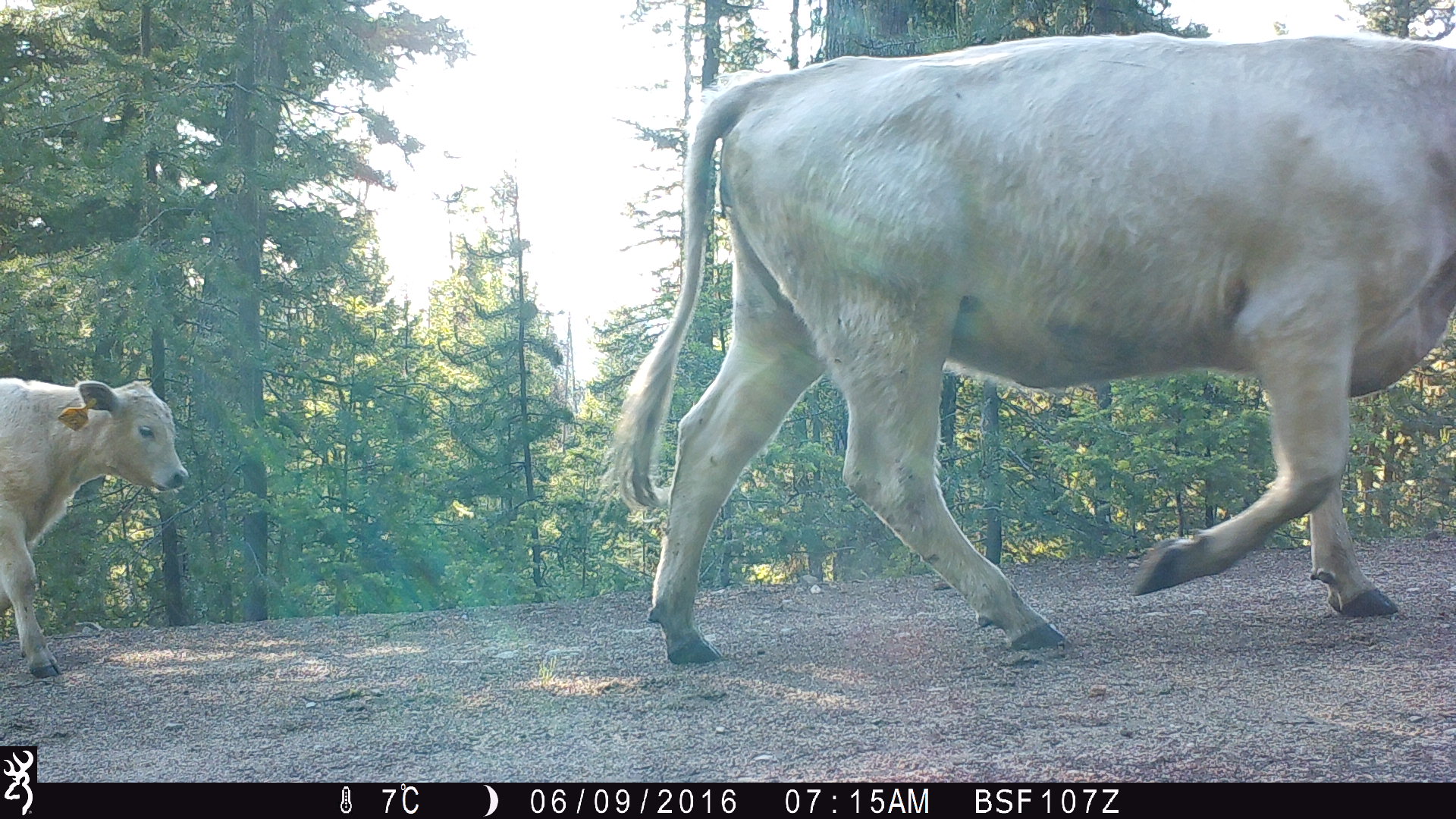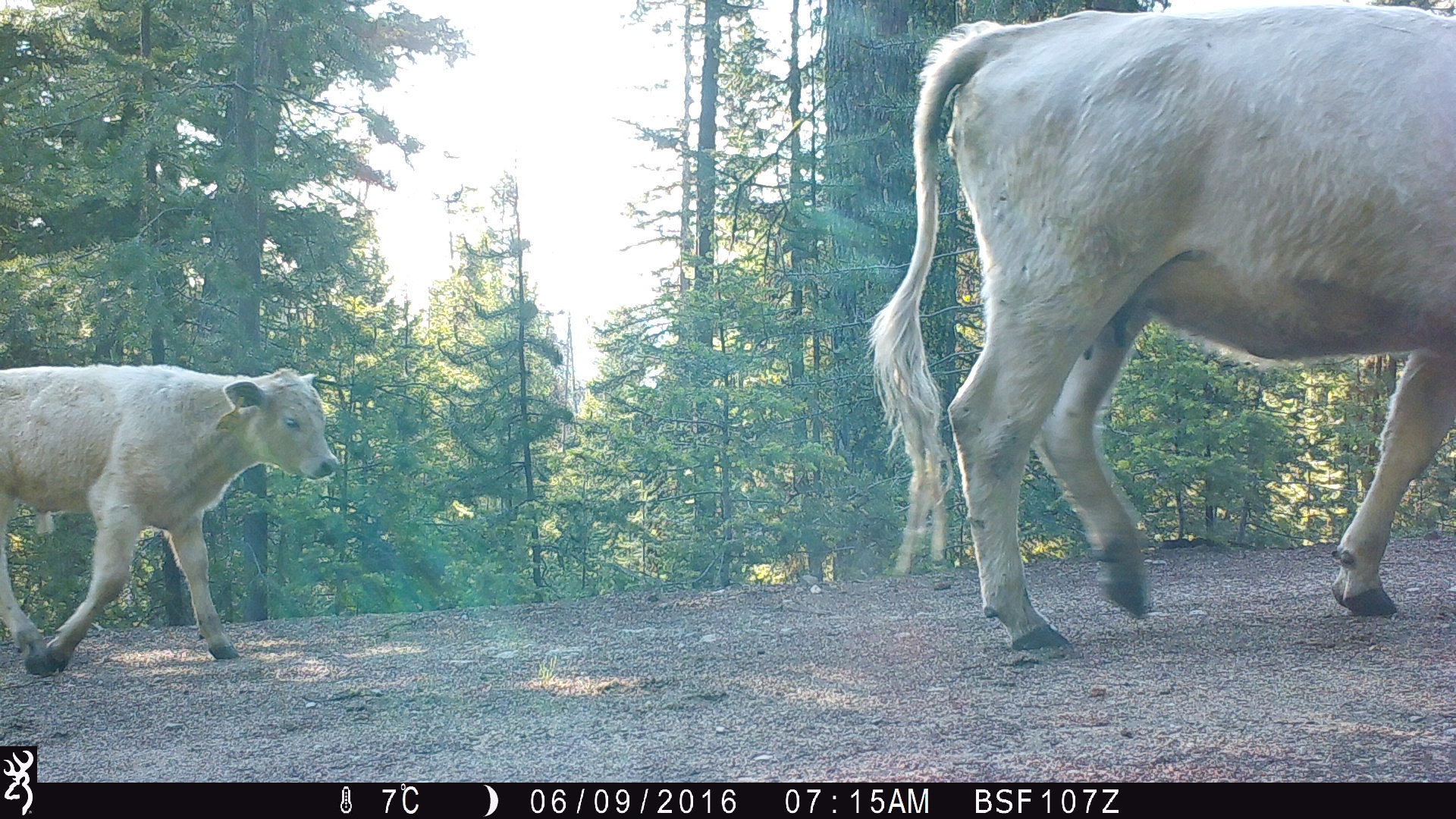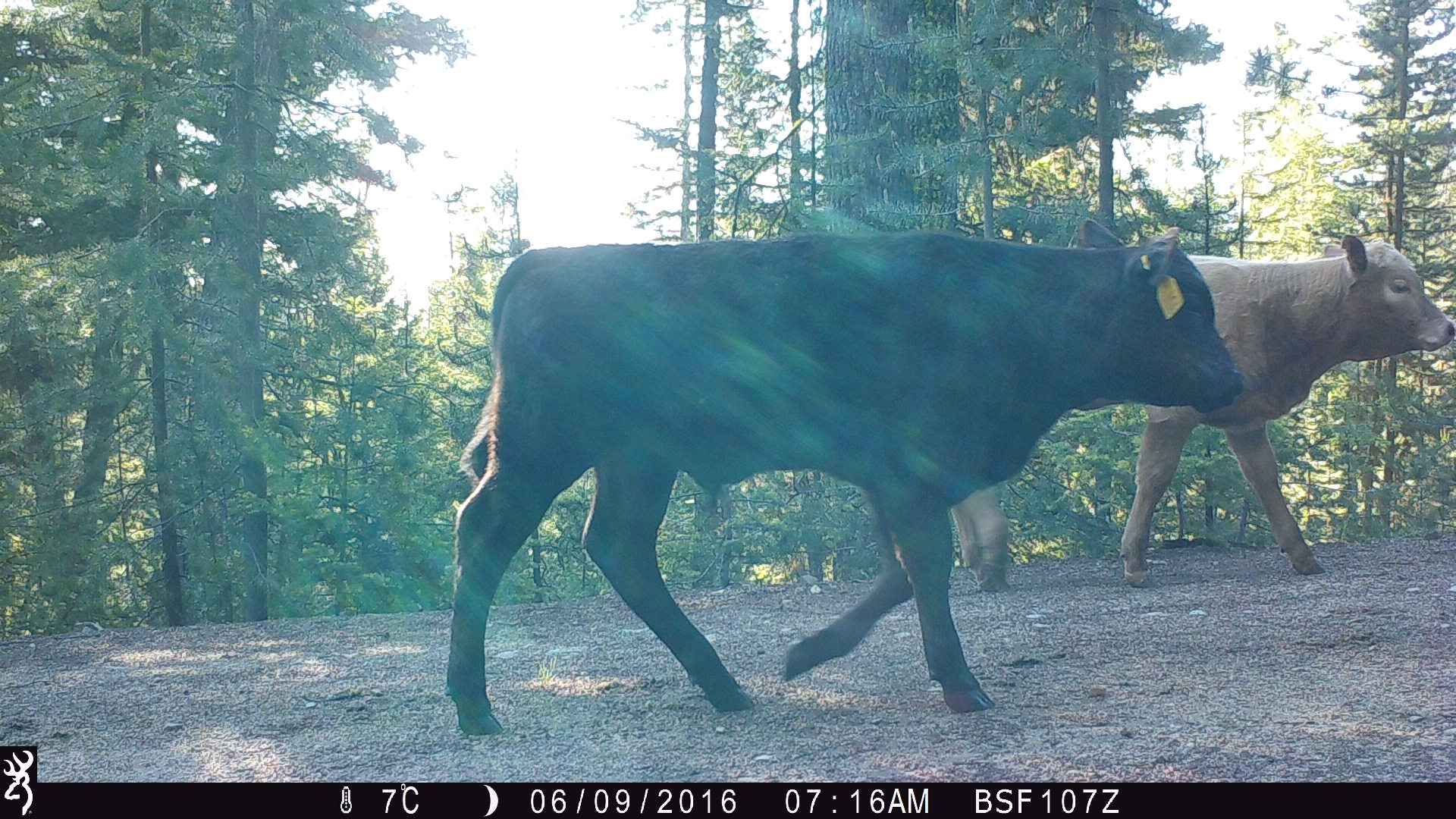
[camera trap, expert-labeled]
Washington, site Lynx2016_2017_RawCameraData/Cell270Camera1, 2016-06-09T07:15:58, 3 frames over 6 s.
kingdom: Animalia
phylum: Chordata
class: Mammalia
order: Artiodactyla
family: Bovidae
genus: Bos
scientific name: Bos taurus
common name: domestic cattle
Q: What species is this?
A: Domestic cattle (Bos taurus).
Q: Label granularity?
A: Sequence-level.